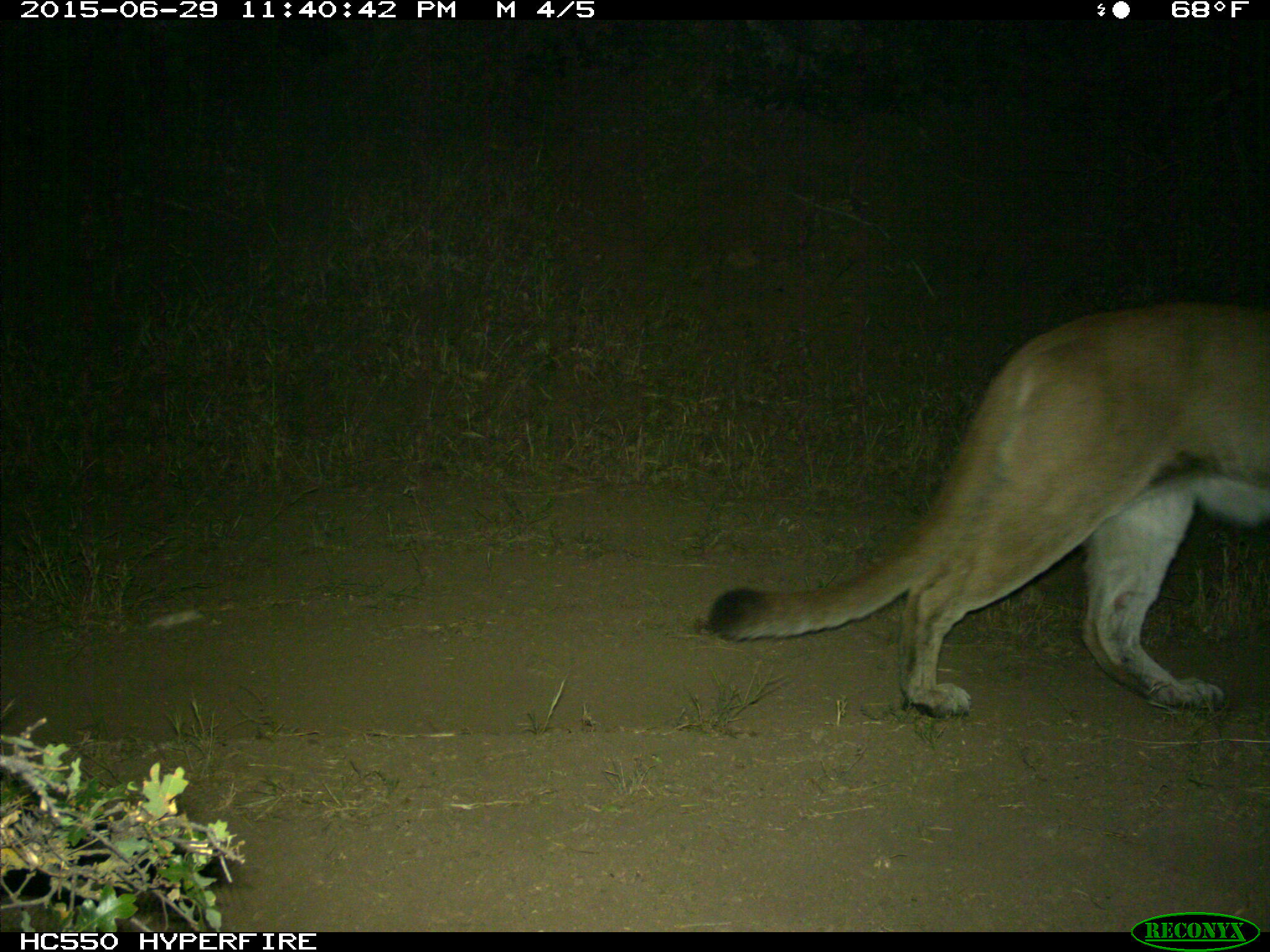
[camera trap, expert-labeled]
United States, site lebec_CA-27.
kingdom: Animalia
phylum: Chordata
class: Mammalia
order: Carnivora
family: Felidae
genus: Puma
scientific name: Puma concolor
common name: mountain lion